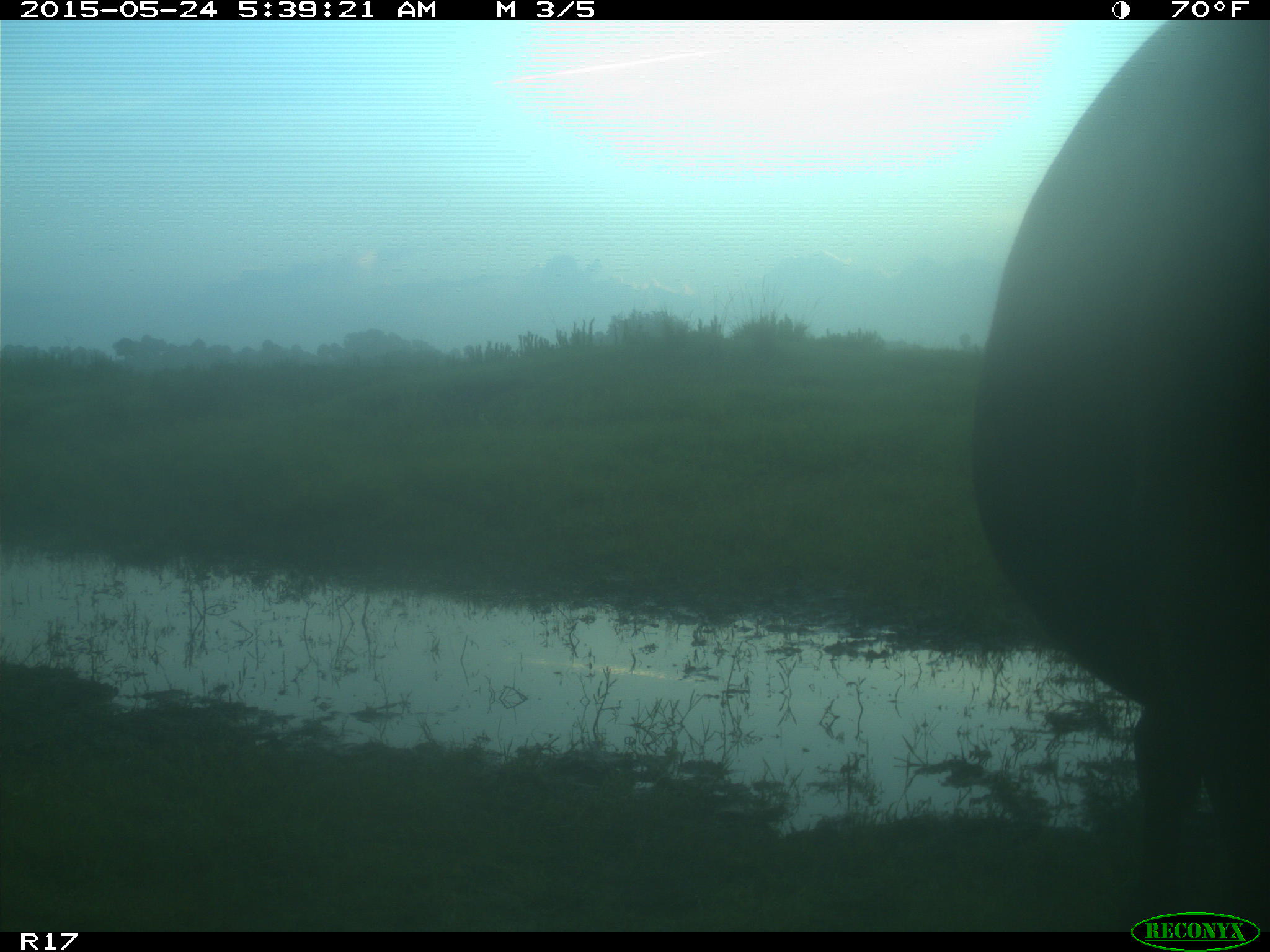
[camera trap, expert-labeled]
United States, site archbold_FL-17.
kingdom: Animalia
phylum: Chordata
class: Mammalia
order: Artiodactyla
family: Bovidae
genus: Bos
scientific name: Bos taurus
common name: domestic cow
Bos taurus (domestic cow).